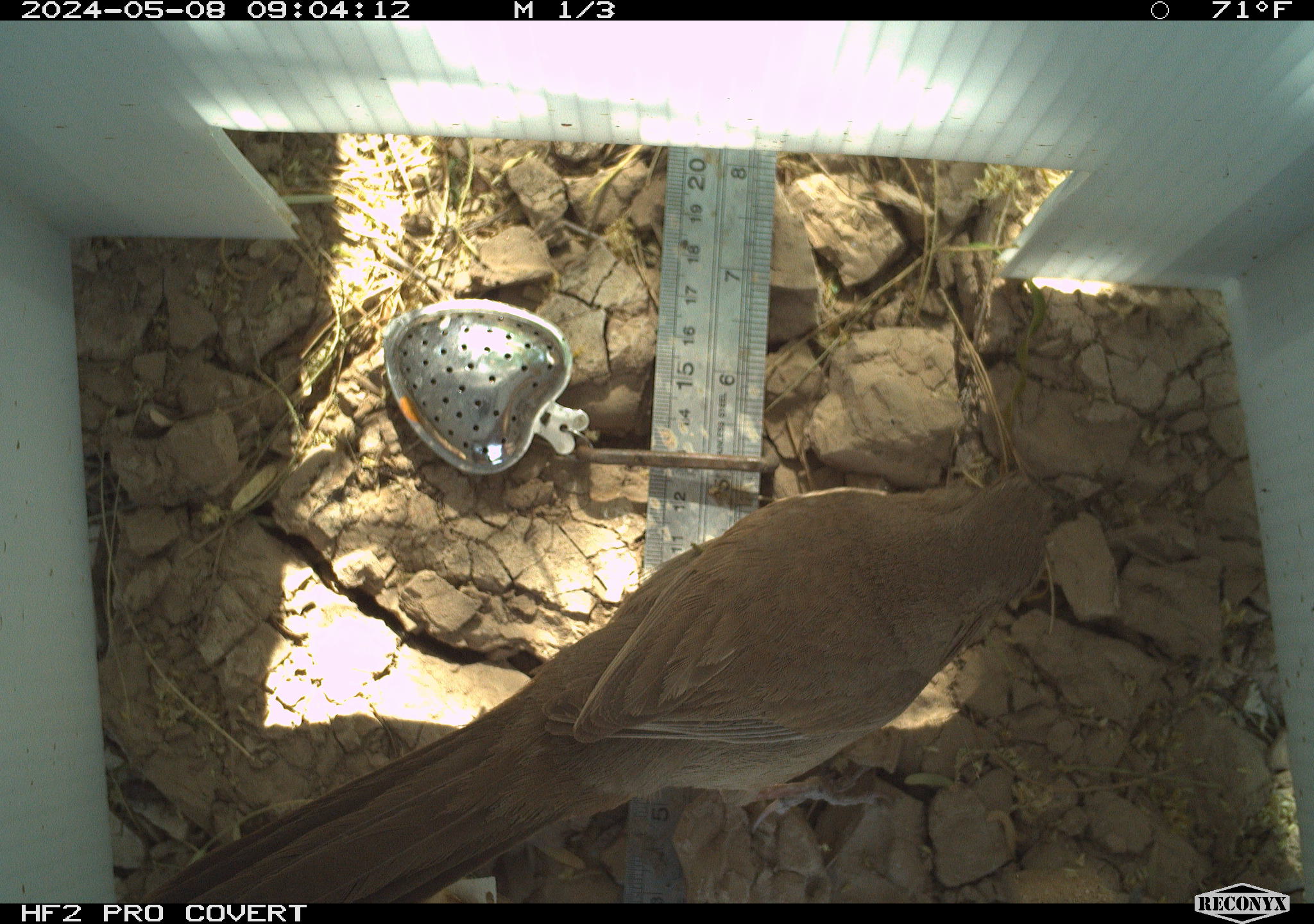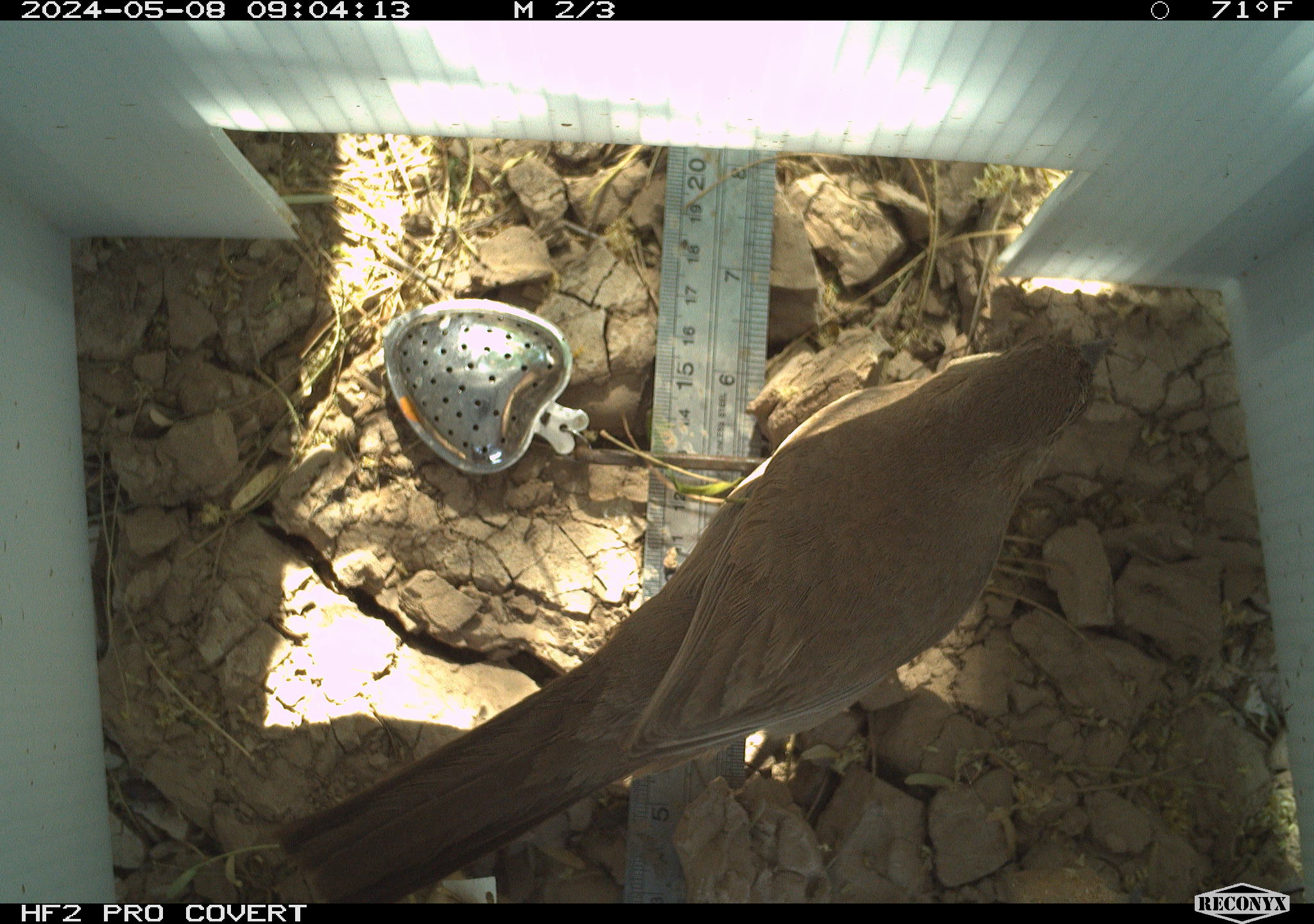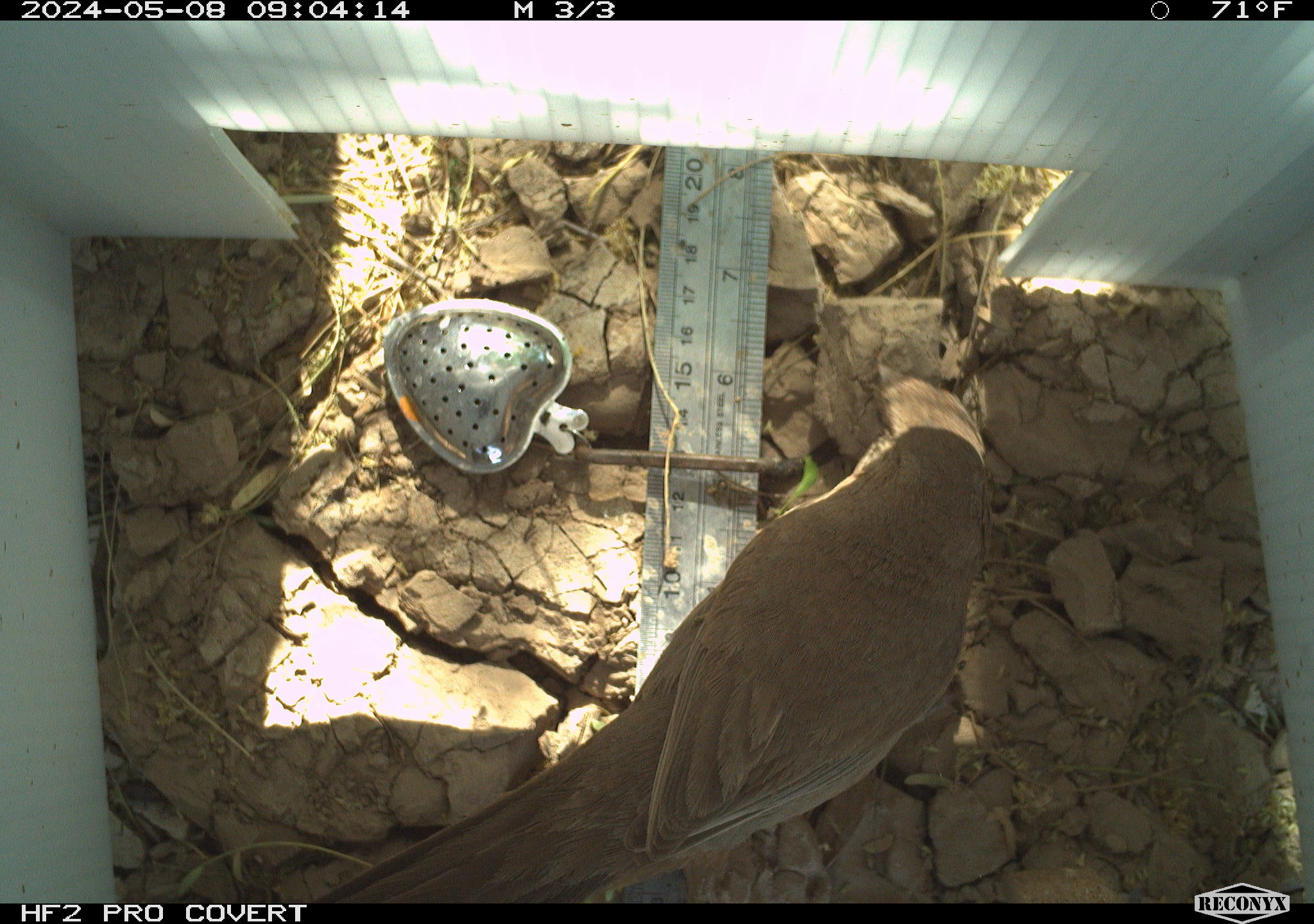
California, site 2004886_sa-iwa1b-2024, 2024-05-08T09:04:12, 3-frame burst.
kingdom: Animalia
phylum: Chordata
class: Aves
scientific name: Aves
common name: bird